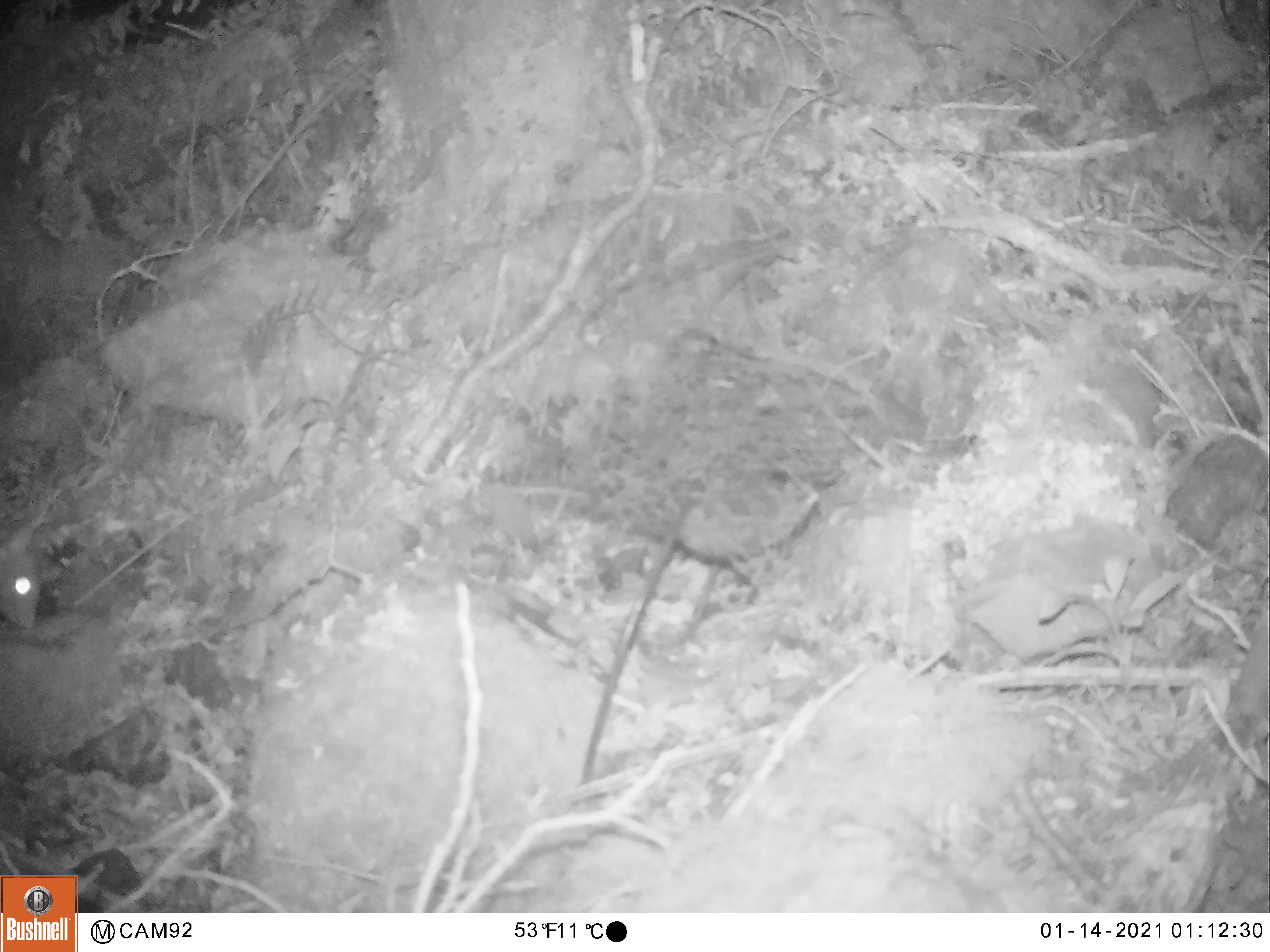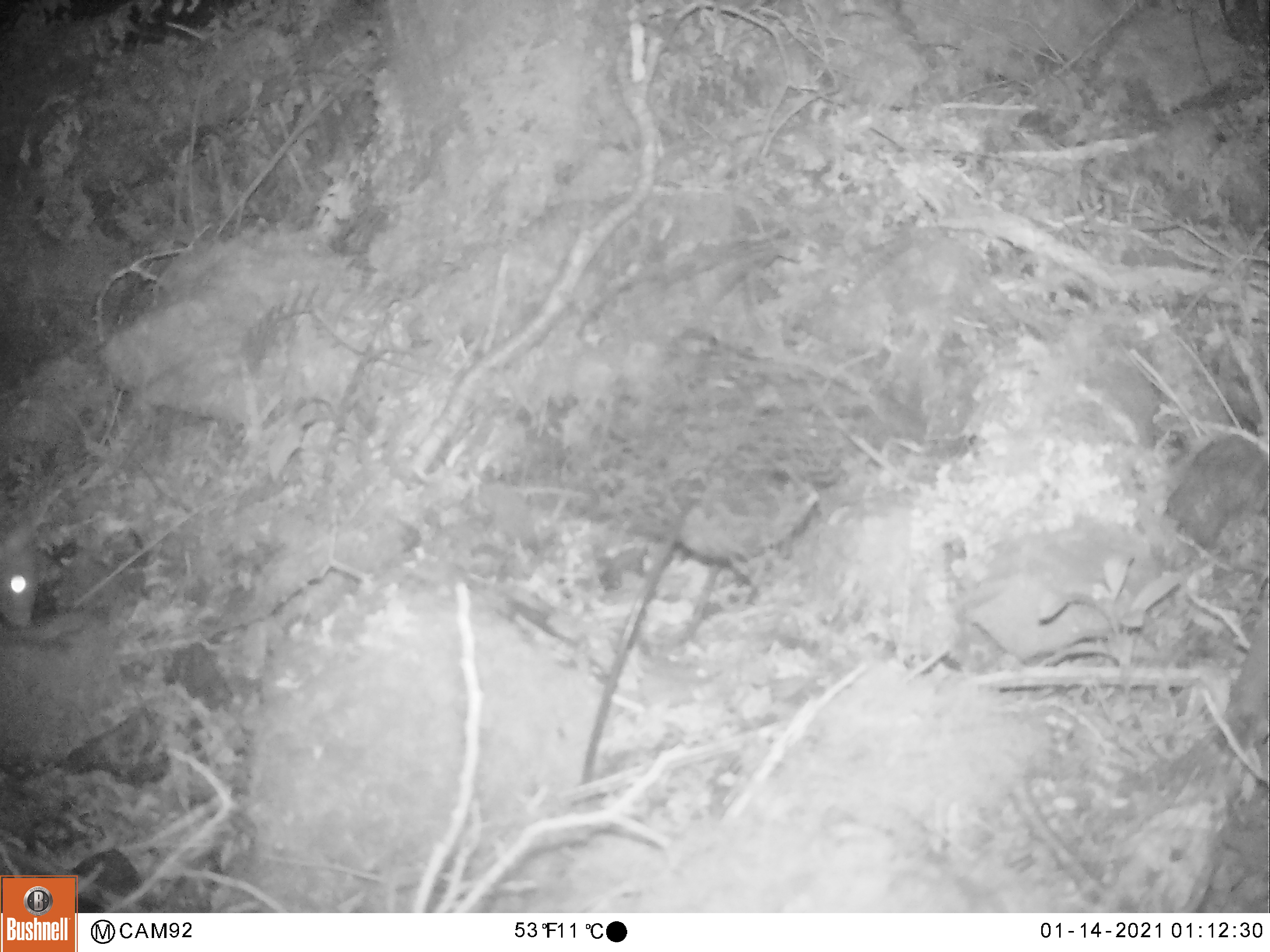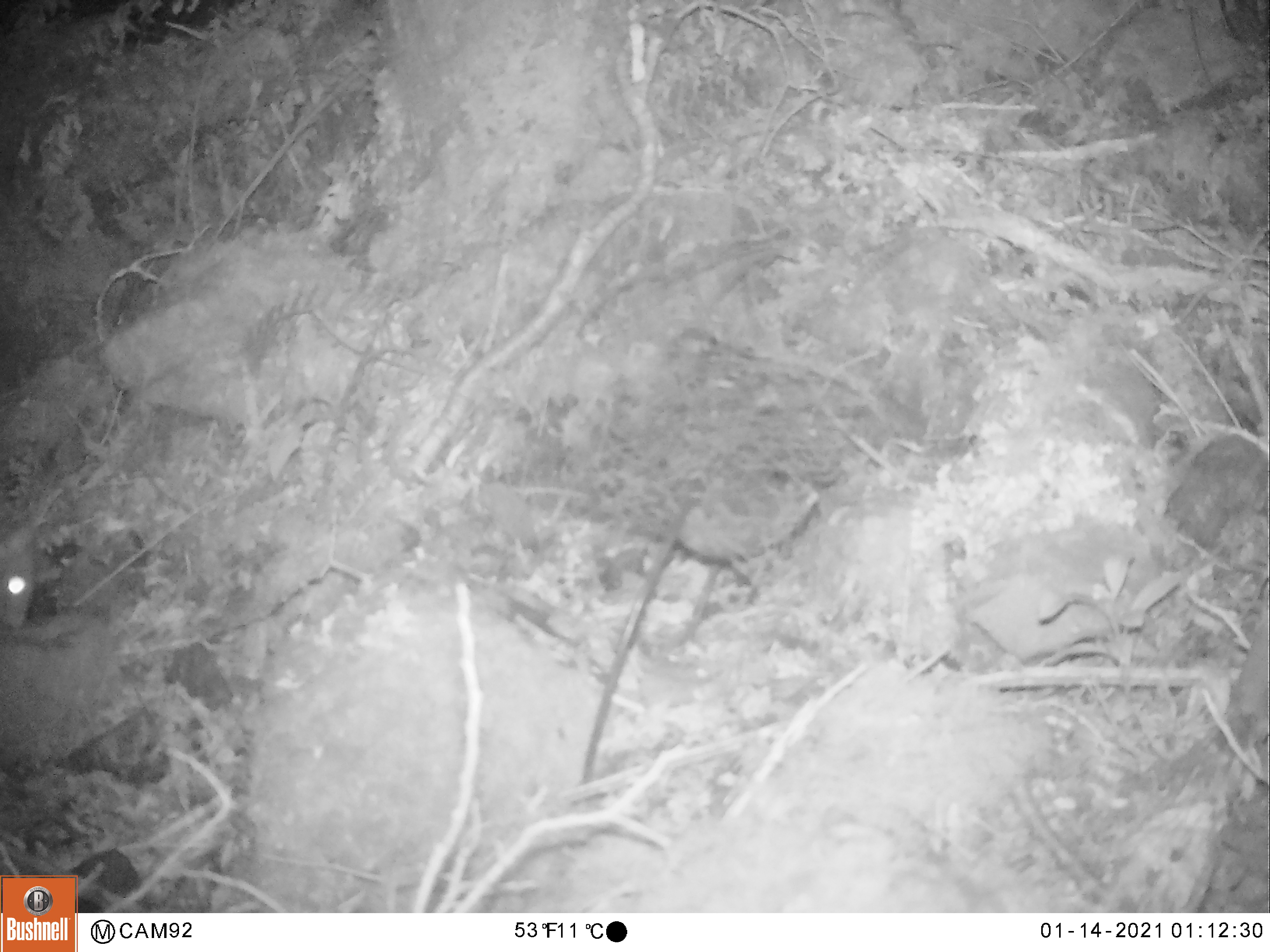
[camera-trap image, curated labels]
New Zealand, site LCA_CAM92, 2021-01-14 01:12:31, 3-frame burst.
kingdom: Animalia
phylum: Chordata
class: Mammalia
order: Rodentia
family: Muridae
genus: Rattus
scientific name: Rattus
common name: rat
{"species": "rat (Rattus)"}